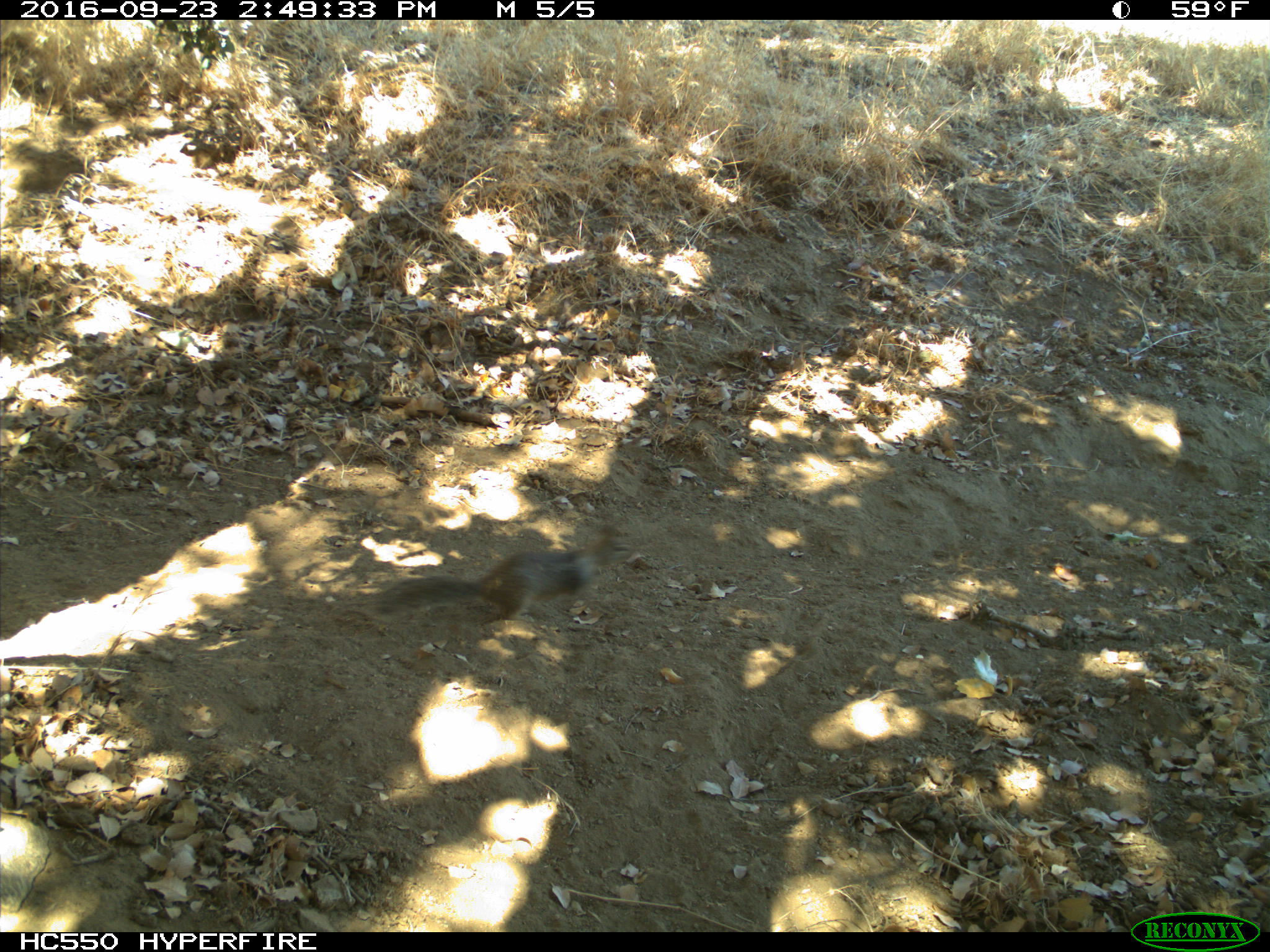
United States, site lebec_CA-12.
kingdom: Animalia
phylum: Chordata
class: Mammalia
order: Rodentia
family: Sciuridae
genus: Otospermophilus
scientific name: Otospermophilus beecheyi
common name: california ground squirrel